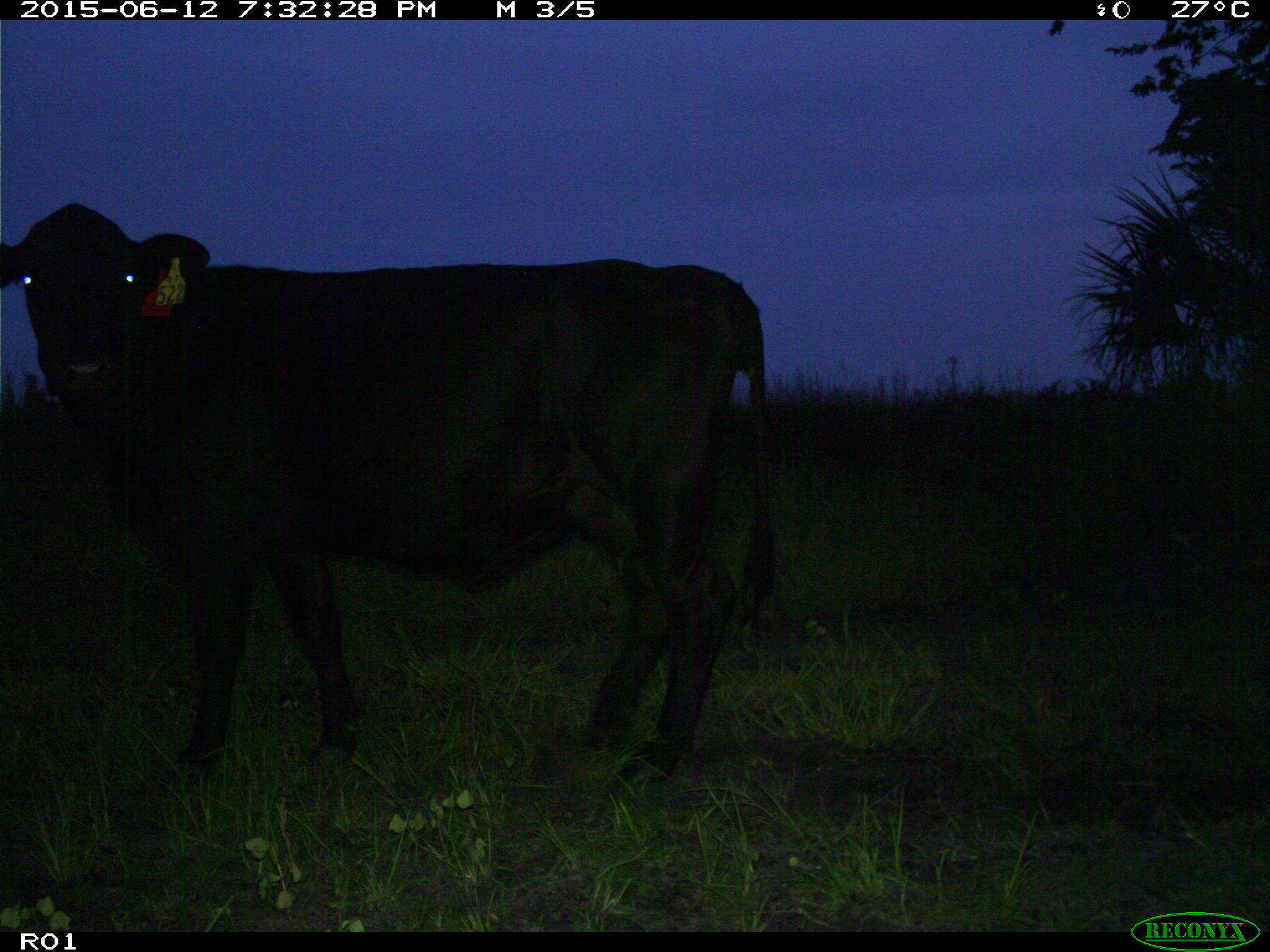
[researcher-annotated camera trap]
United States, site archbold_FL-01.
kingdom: Animalia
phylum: Chordata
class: Mammalia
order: Artiodactyla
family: Bovidae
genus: Bos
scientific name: Bos taurus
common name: domestic cow